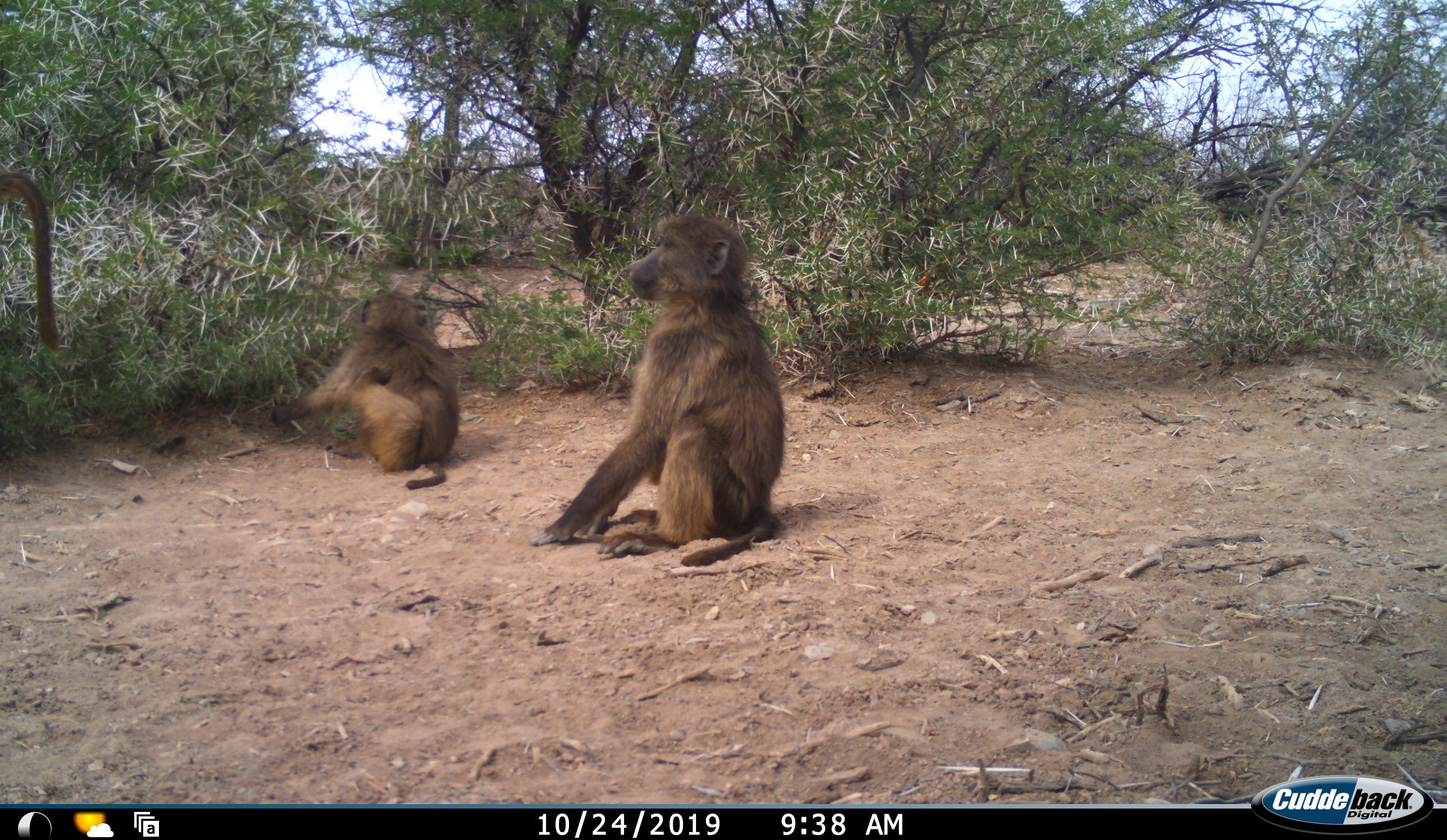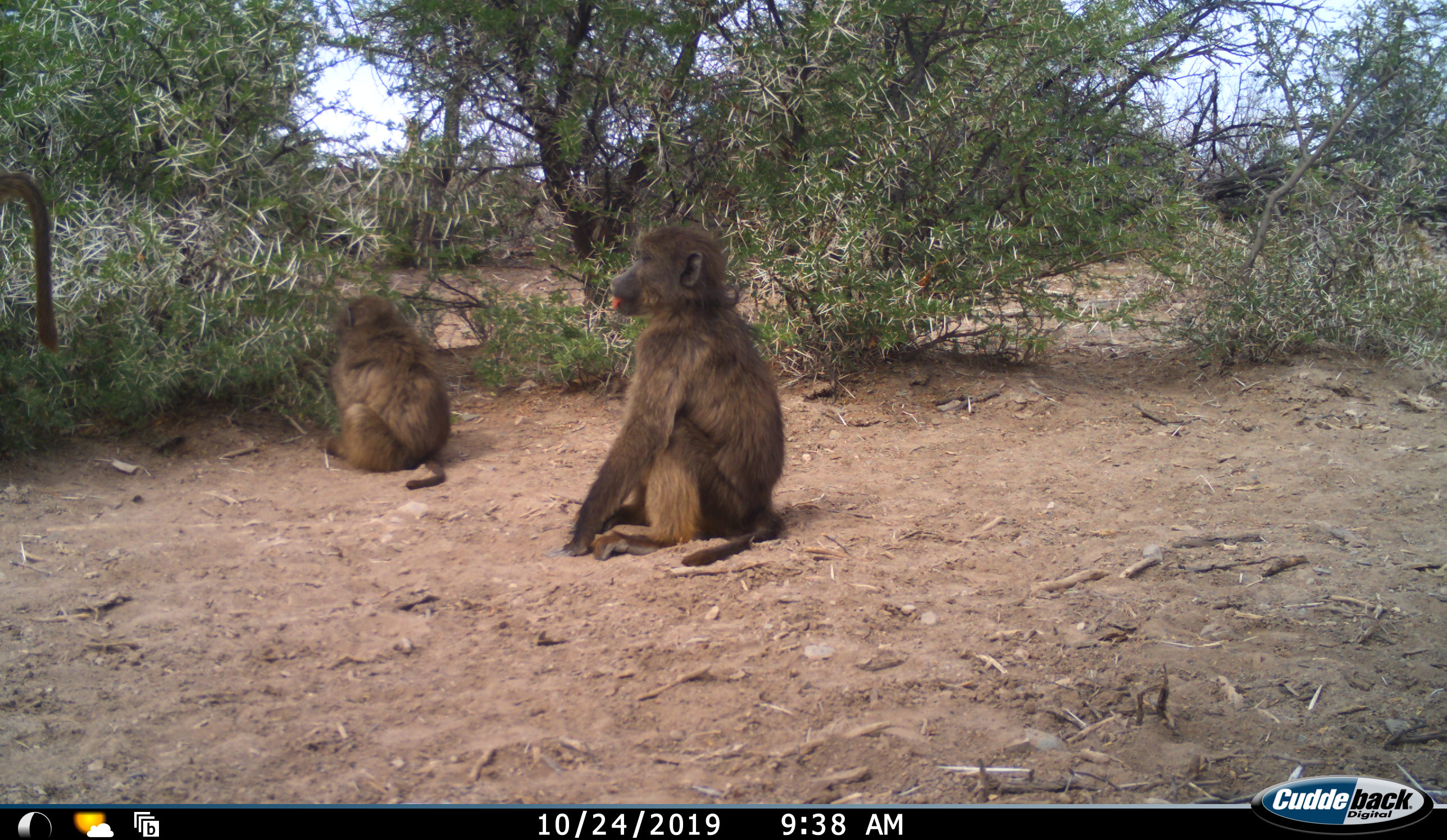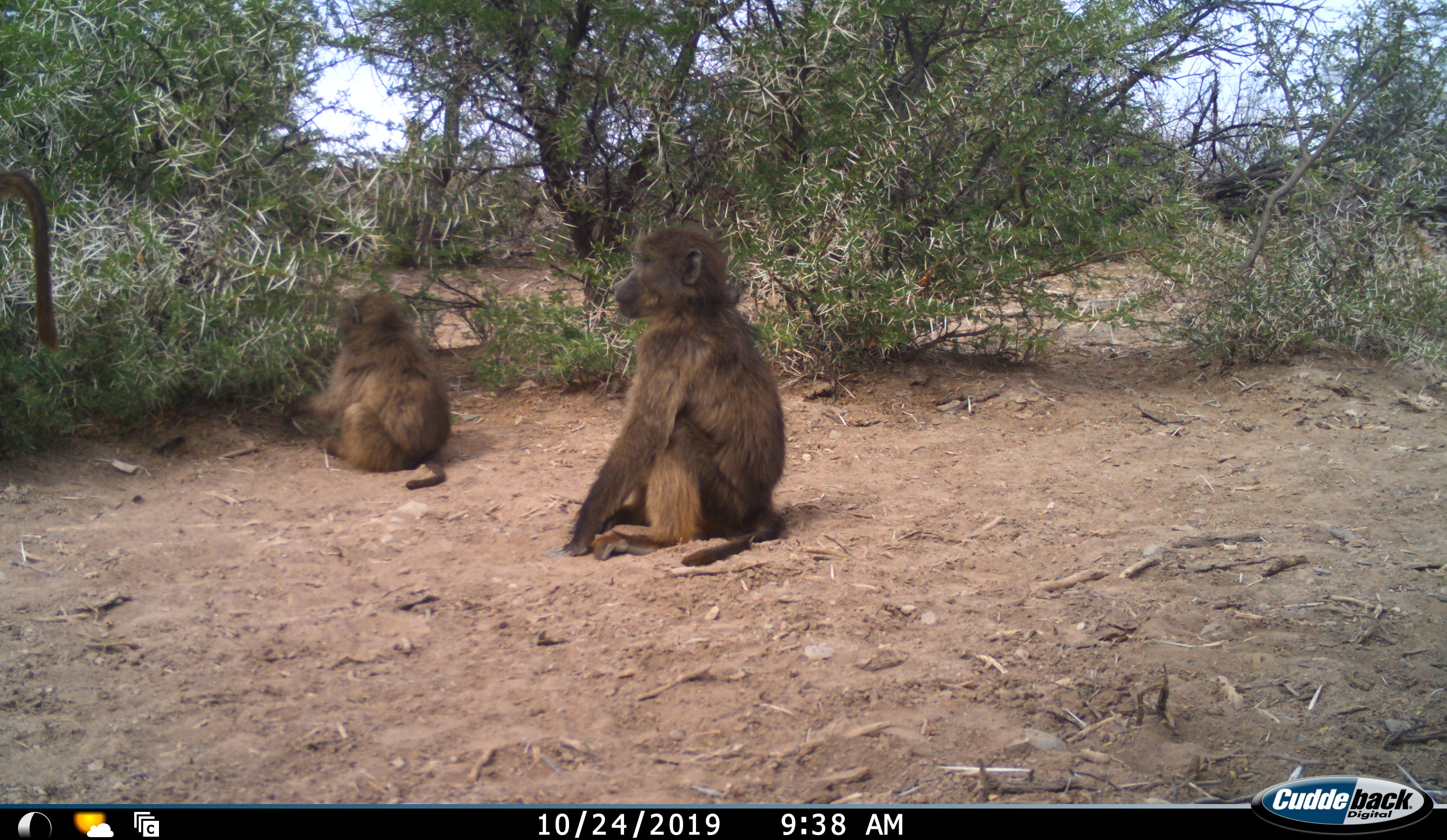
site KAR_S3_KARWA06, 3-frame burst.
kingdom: Animalia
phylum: Chordata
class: Mammalia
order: Primates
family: Cercopithecidae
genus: Papio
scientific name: Papio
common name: baboon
Baboon (Papio), count 2. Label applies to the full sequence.